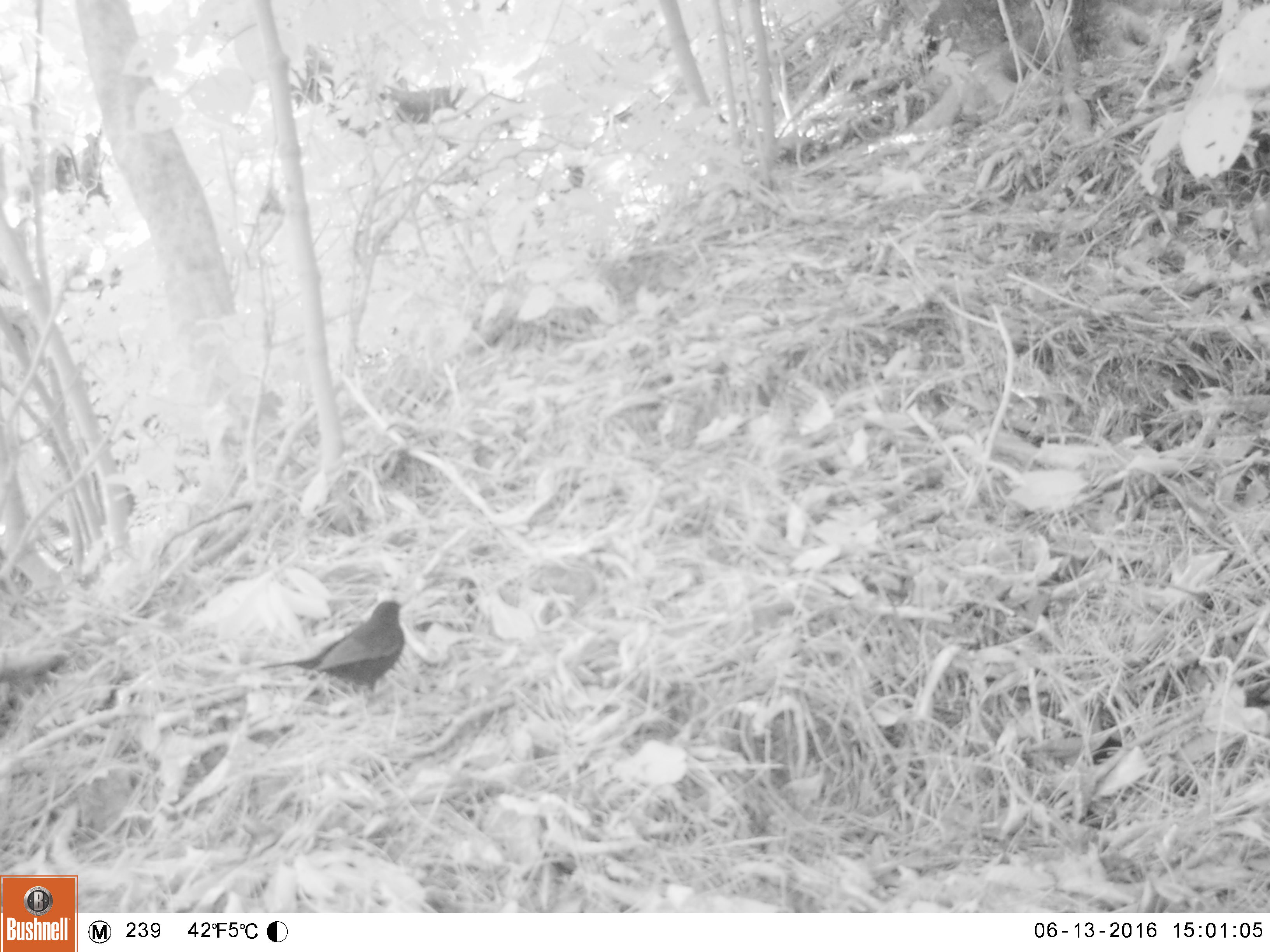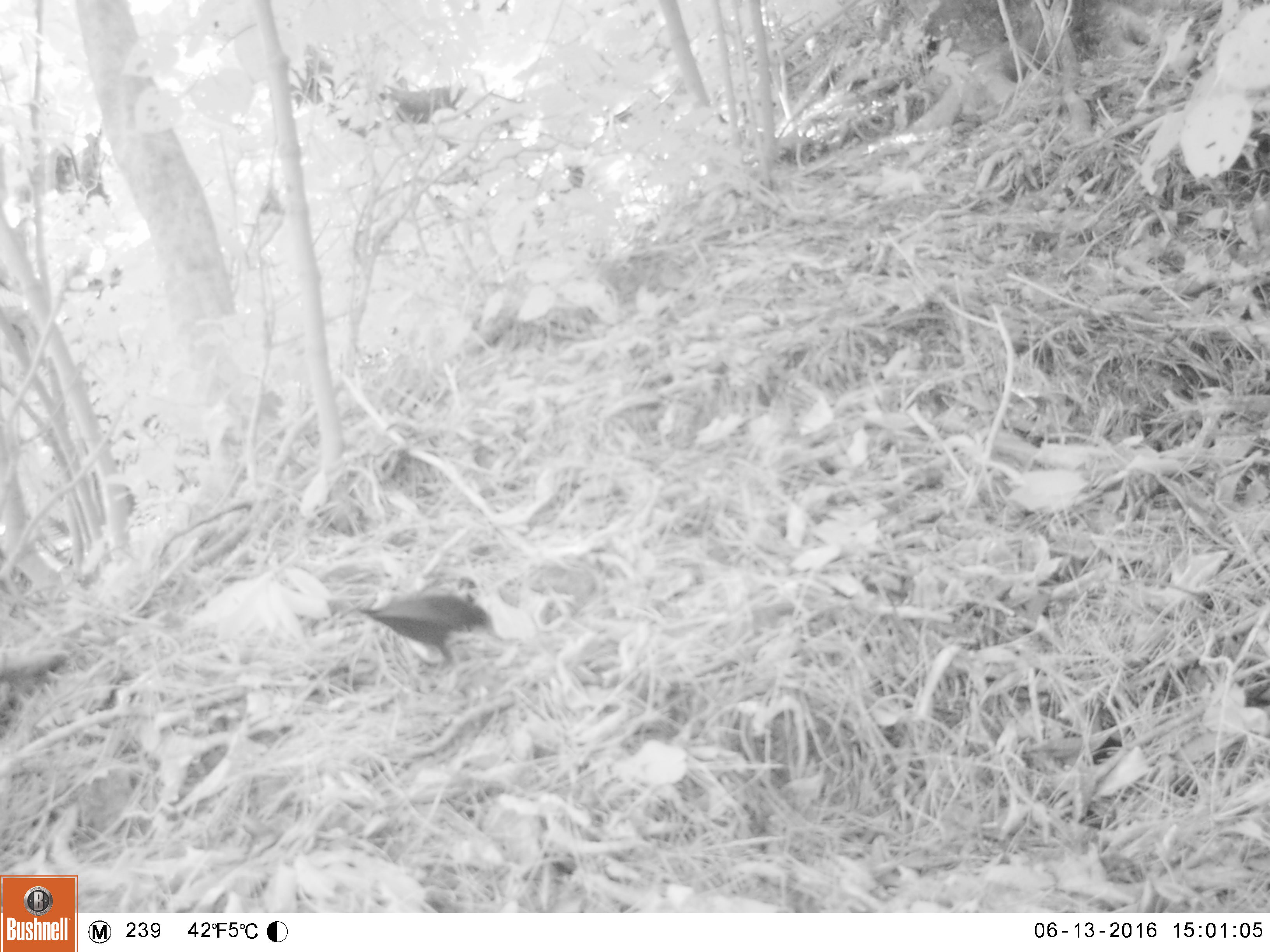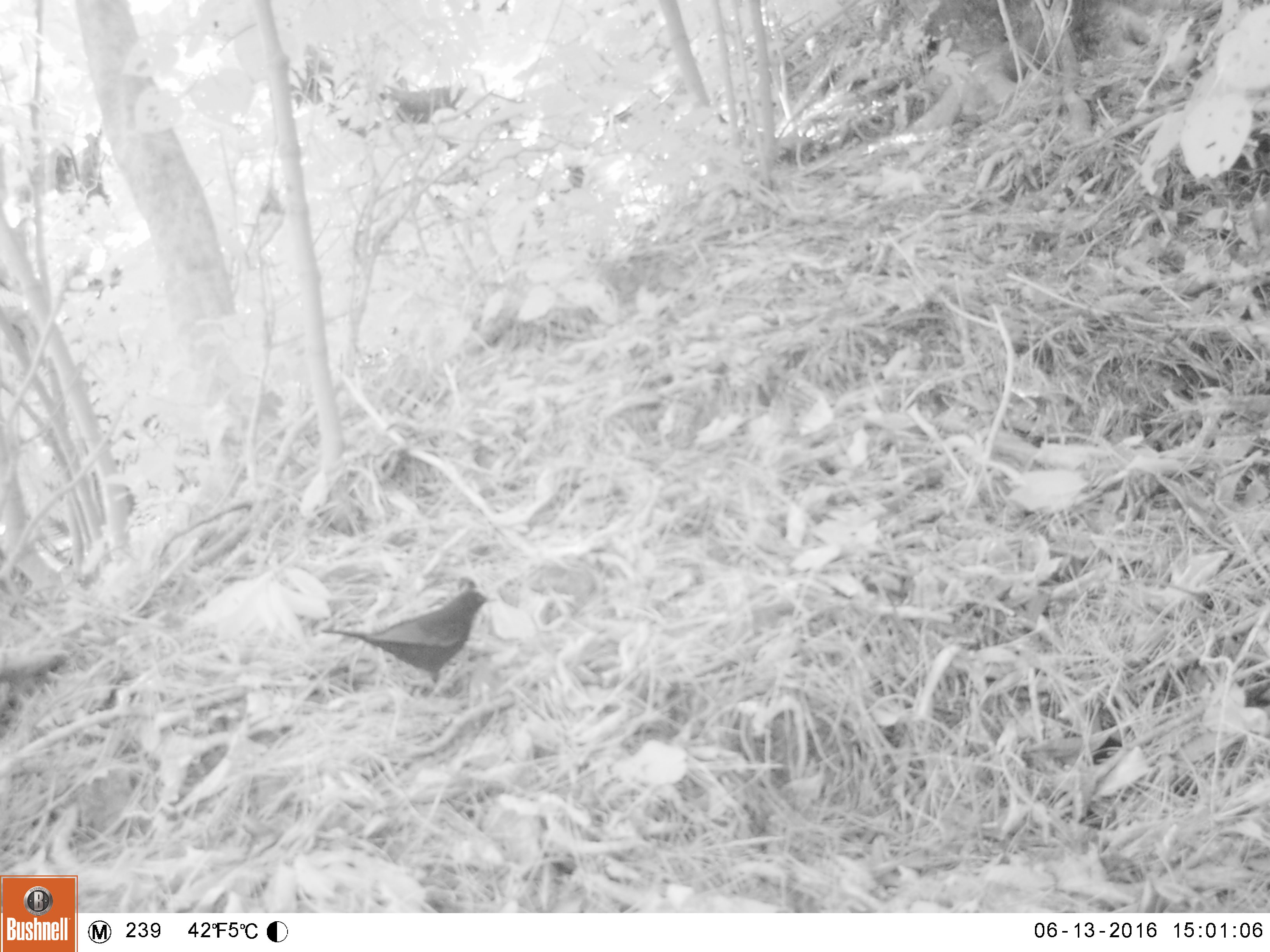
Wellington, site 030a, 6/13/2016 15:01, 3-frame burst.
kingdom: Animalia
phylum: Chordata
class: Aves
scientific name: Aves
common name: bird